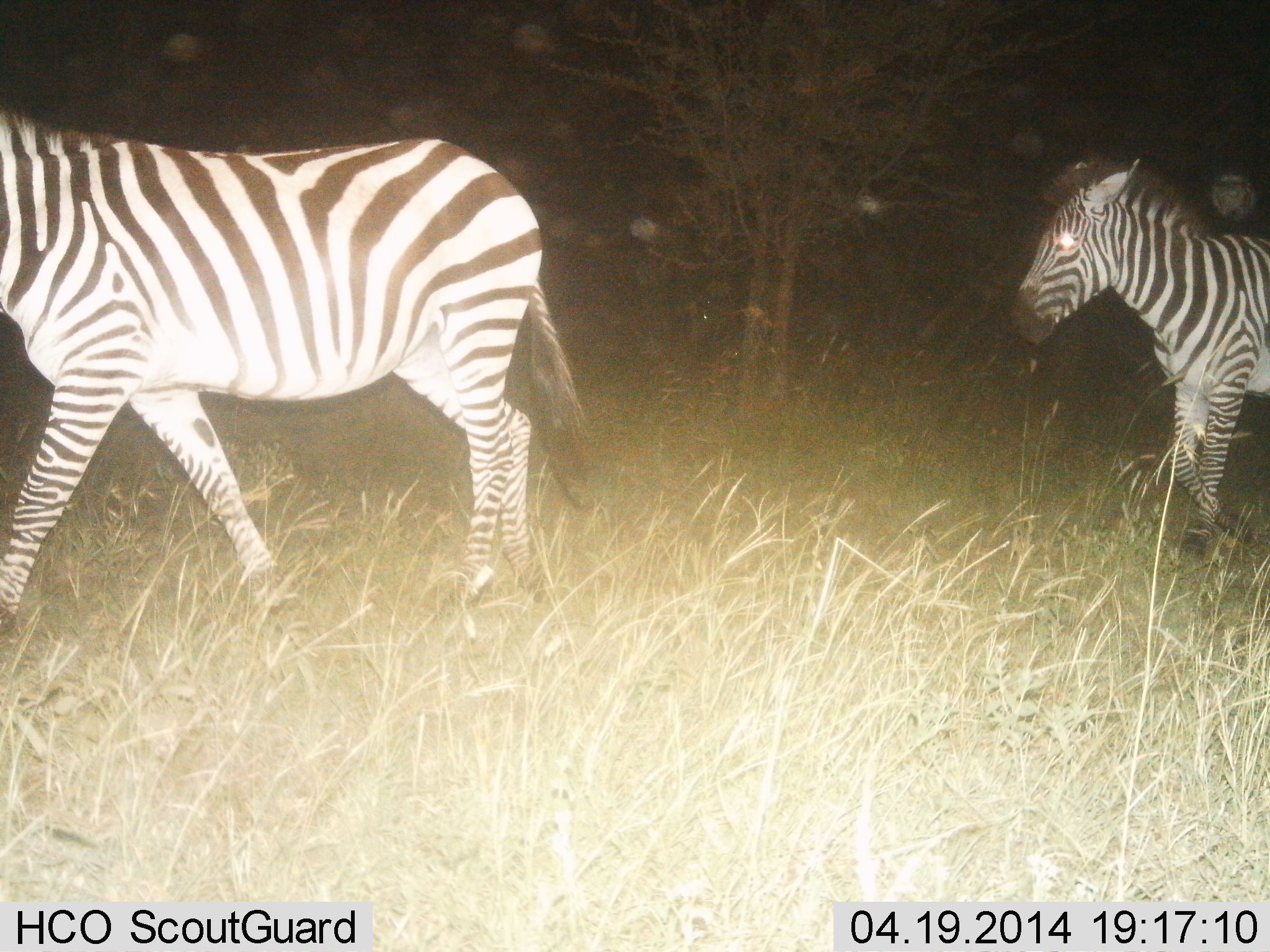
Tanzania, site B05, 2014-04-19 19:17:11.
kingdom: Animalia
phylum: Chordata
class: Mammalia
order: Perissodactyla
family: Equidae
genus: Equus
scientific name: Equus quagga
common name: plains zebra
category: zebra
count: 2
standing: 10%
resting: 0%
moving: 90%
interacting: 0%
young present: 10%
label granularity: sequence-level